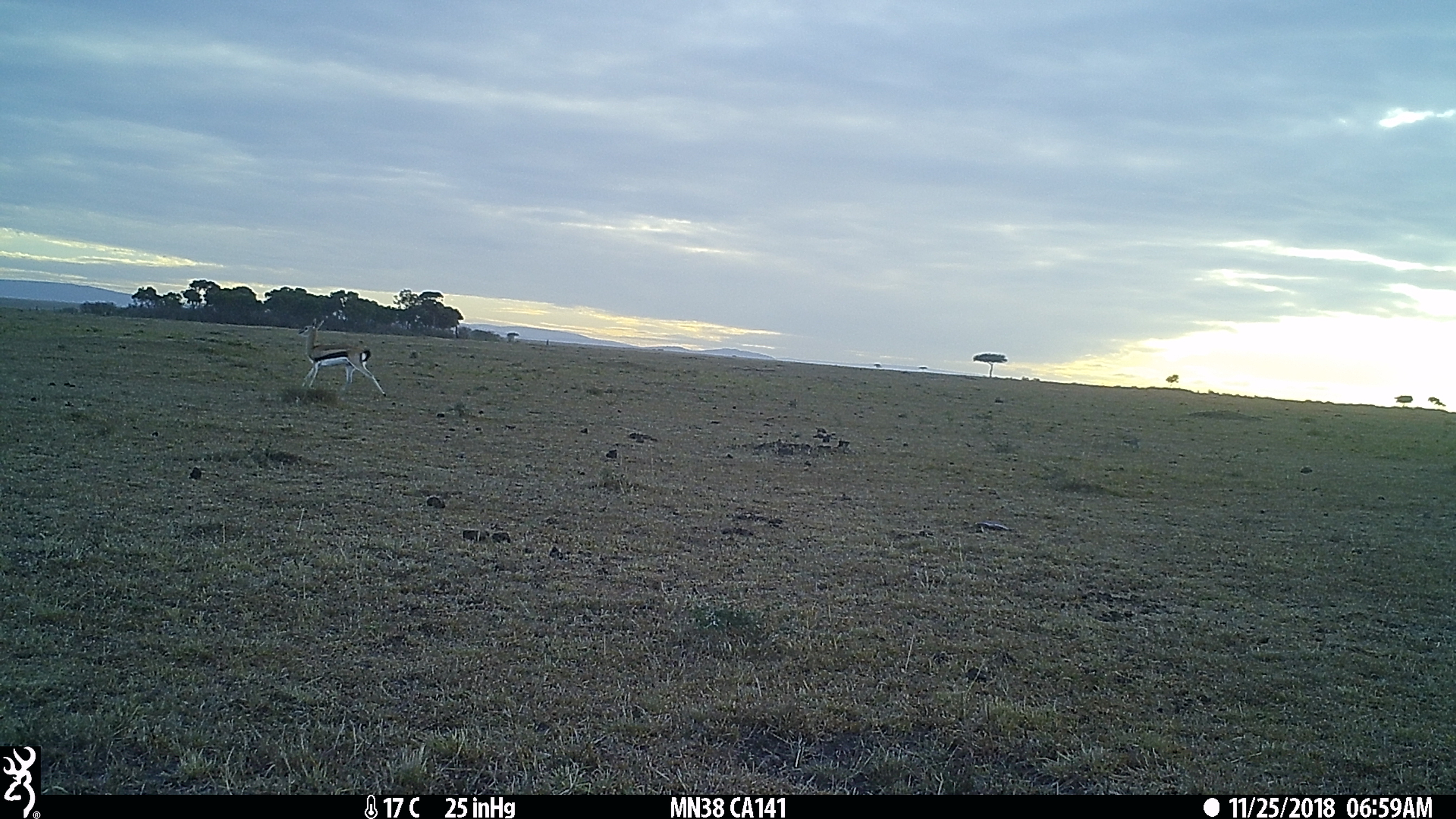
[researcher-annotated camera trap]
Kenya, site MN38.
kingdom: Animalia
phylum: Chordata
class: Mammalia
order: Artiodactyla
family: Bovidae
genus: Eudorcas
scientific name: Eudorcas thomsonii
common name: thomon's gazelle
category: gazelle thomsons